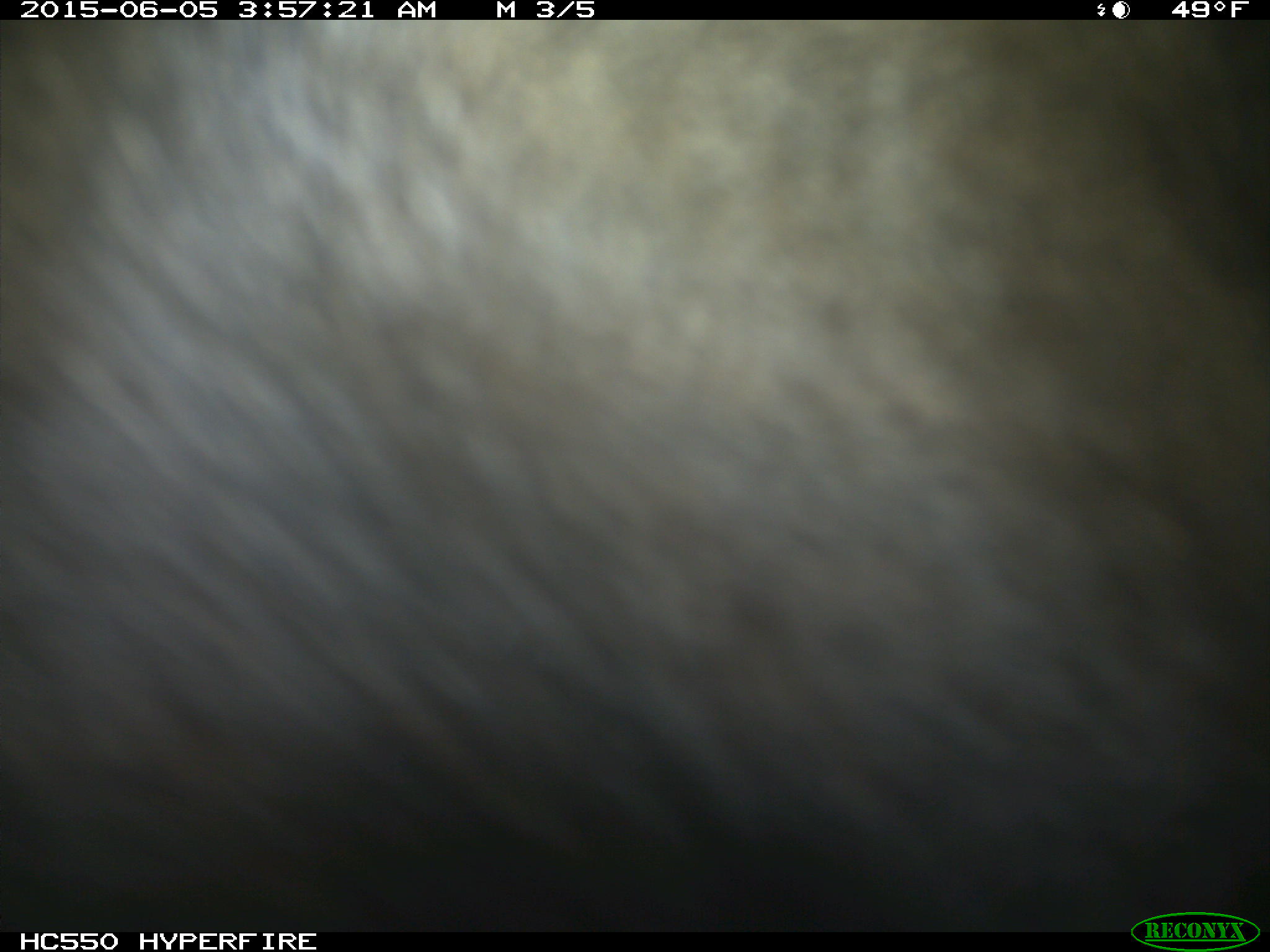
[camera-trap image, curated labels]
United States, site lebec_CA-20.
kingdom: Animalia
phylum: Chordata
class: Mammalia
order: Artiodactyla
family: Bovidae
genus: Bos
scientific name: Bos taurus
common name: domestic cow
Bos taurus (domestic cow).